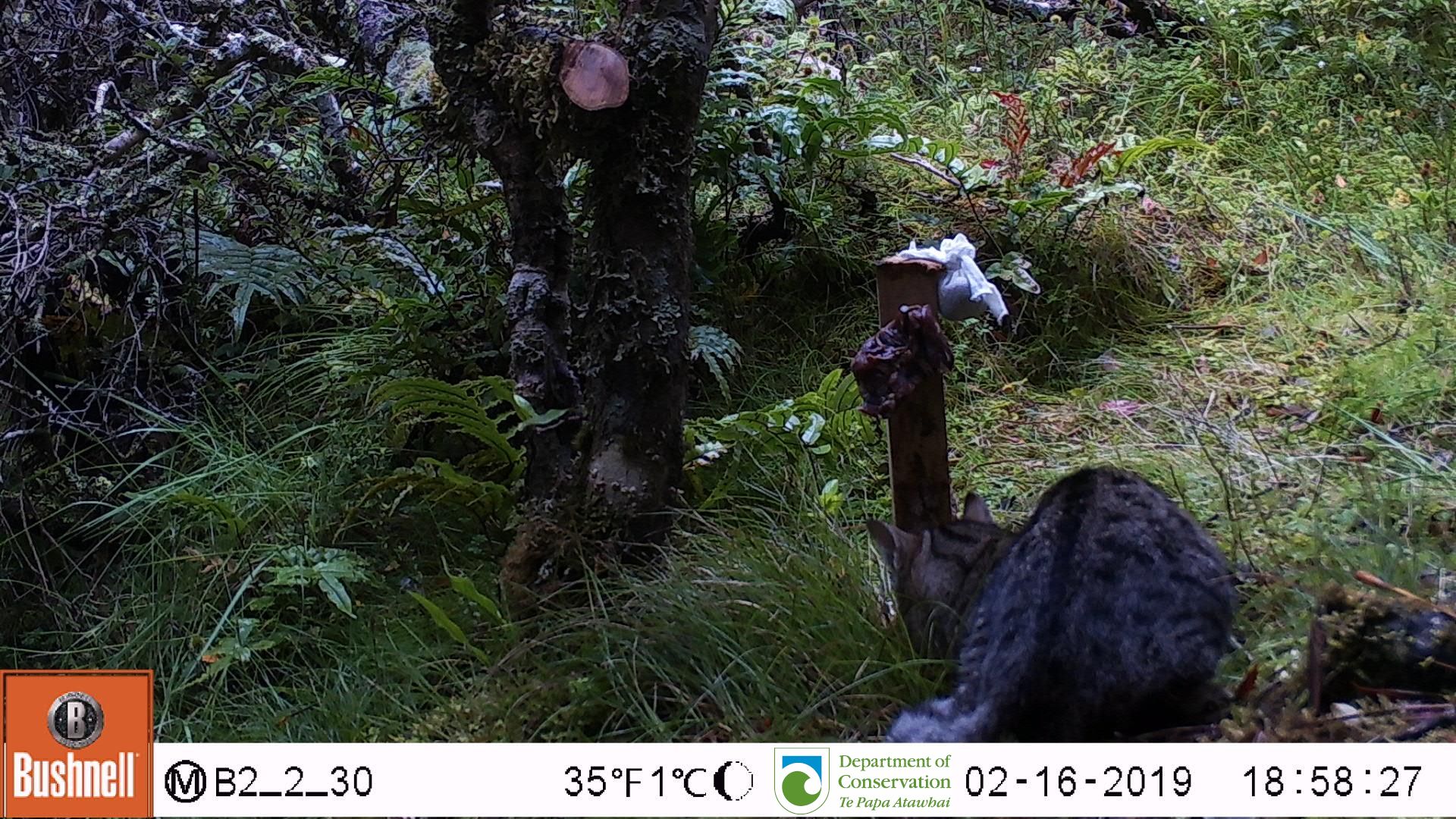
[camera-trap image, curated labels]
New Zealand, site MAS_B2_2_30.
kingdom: Animalia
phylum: Chordata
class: Mammalia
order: Carnivora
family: Felidae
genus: Felis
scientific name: Felis catus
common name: domestic cat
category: cat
Cat (domestic cat) (Felis catus).